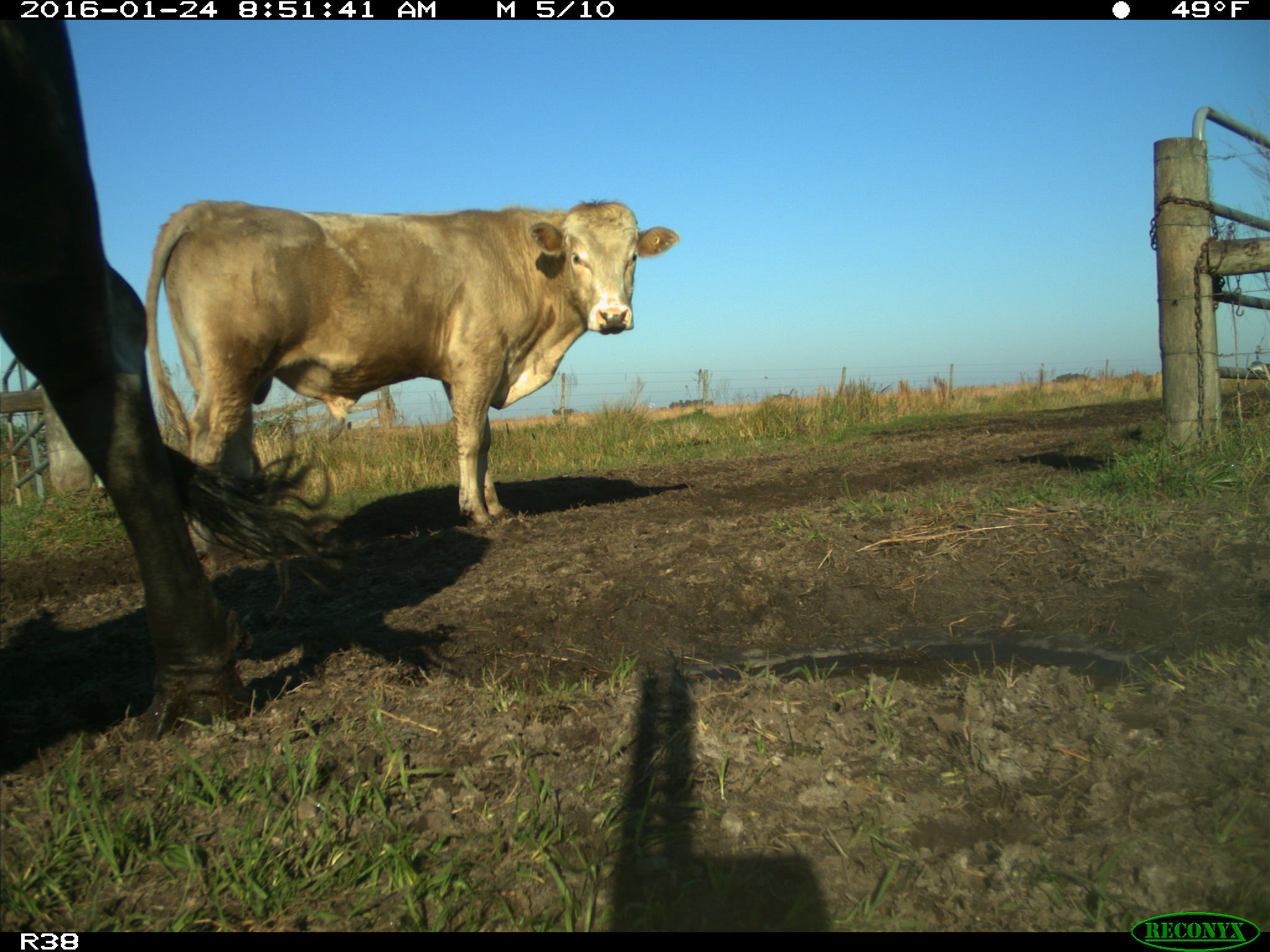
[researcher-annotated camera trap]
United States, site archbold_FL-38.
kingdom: Animalia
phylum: Chordata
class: Mammalia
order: Artiodactyla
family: Bovidae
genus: Bos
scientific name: Bos taurus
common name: domestic cow